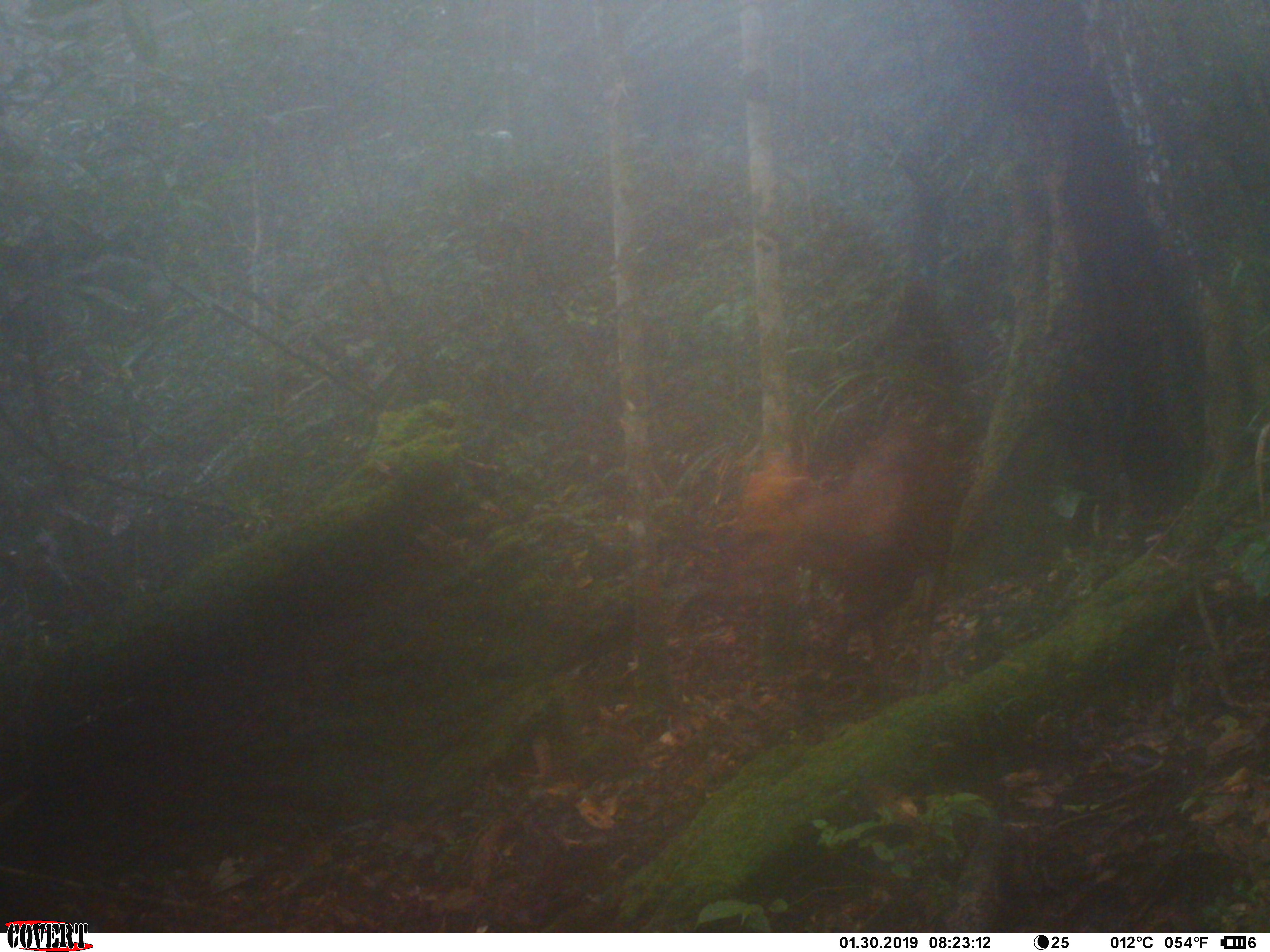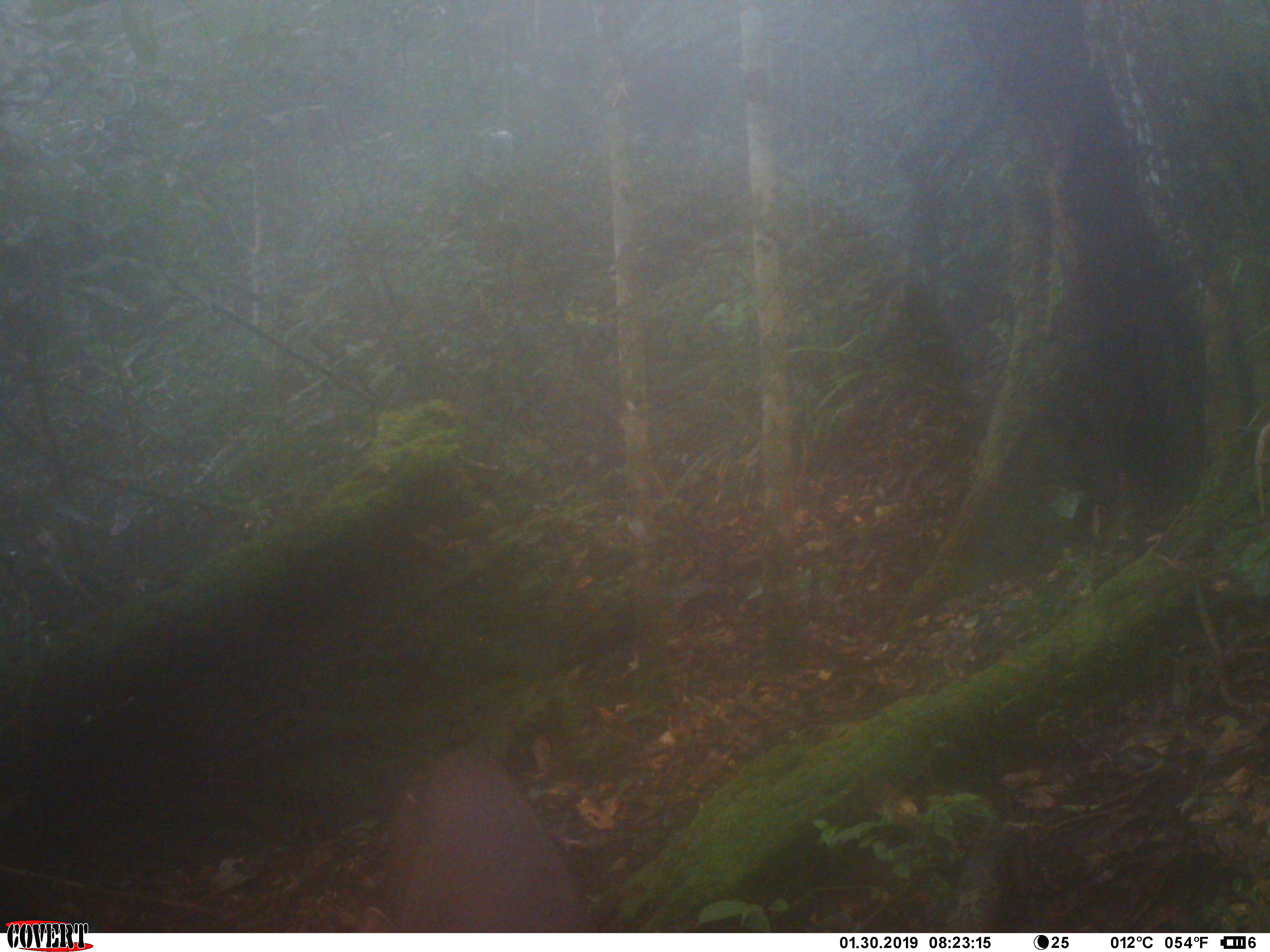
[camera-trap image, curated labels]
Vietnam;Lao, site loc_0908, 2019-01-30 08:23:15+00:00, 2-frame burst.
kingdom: Animalia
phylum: Chordata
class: Mammalia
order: Artiodactyla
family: Cervidae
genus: Muntiacus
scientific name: Muntiacus rooseveltorum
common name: roosevelt's muntjac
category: roosevelts muntjac group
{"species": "roosevelts muntjac group (roosevelt's muntjac) (Muntiacus rooseveltorum)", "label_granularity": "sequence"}